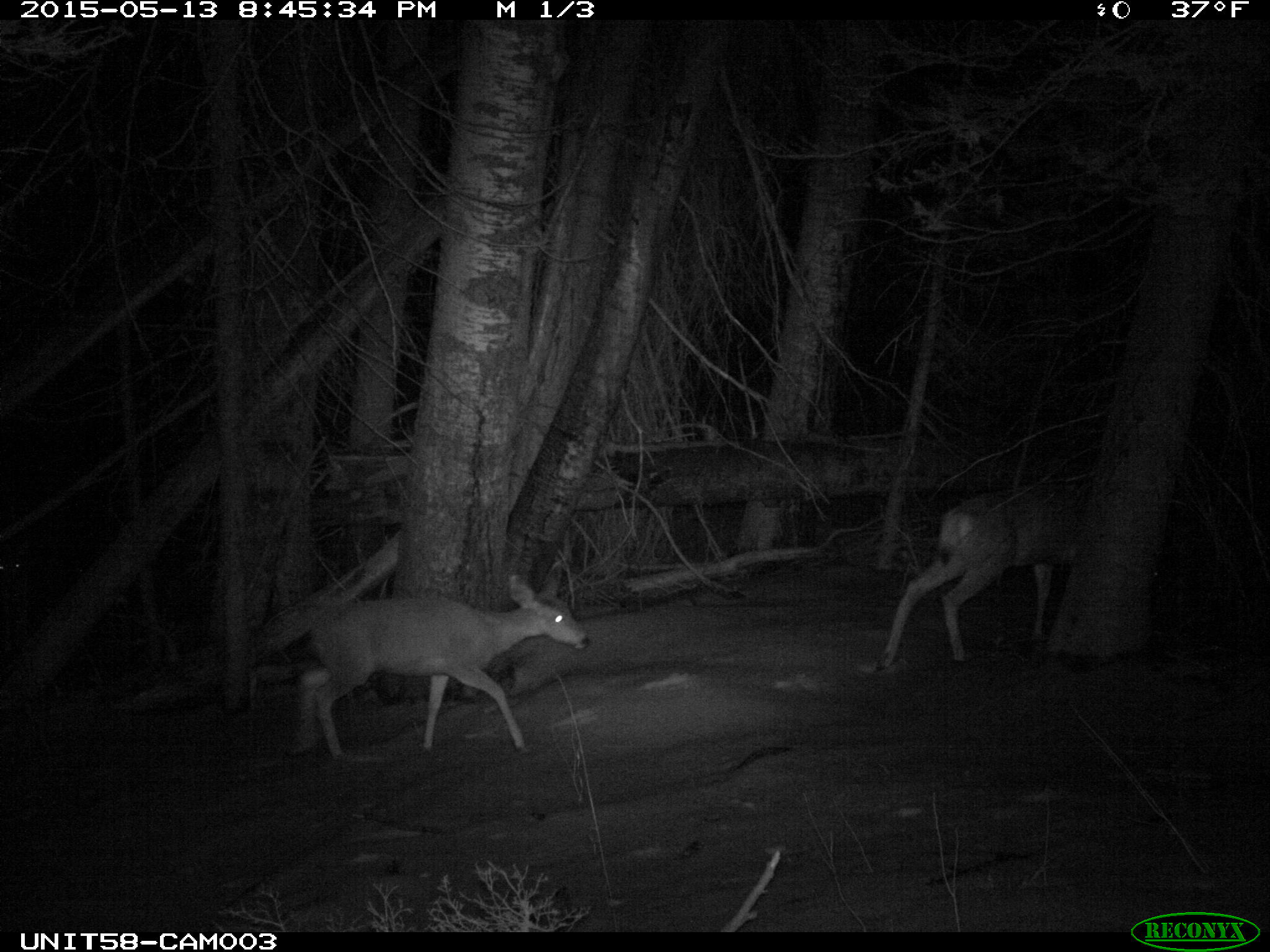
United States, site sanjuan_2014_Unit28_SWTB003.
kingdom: Animalia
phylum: Chordata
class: Mammalia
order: Artiodactyla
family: Cervidae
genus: Odocoileus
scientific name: Odocoileus hemionus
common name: mule deer